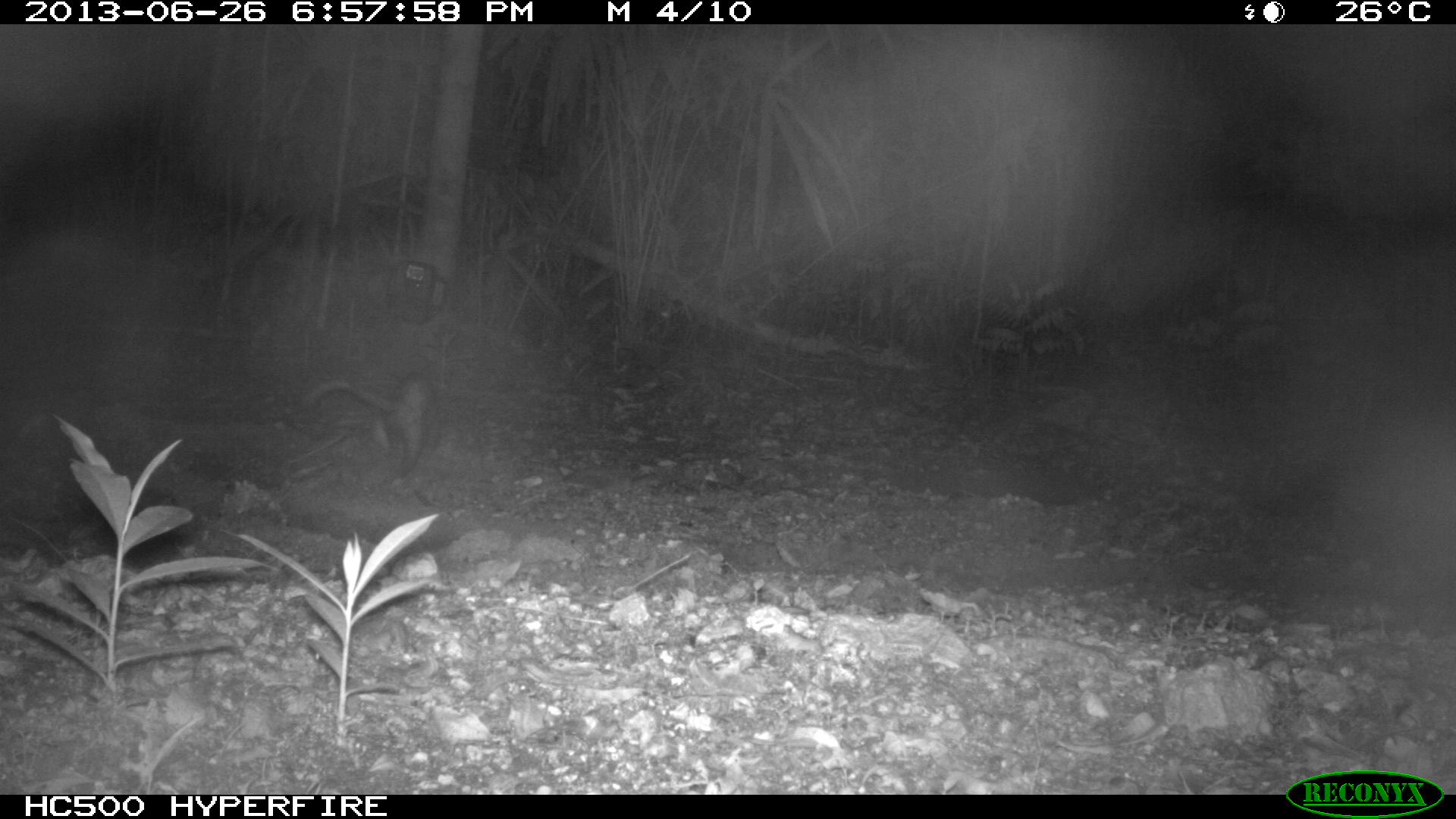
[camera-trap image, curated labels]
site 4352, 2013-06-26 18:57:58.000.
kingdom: Animalia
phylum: Chordata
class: Mammalia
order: Didelphimorphia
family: Didelphidae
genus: Didelphis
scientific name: Didelphis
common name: american opossums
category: didelphis sp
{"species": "didelphis sp (american opossums) (Didelphis)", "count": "1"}